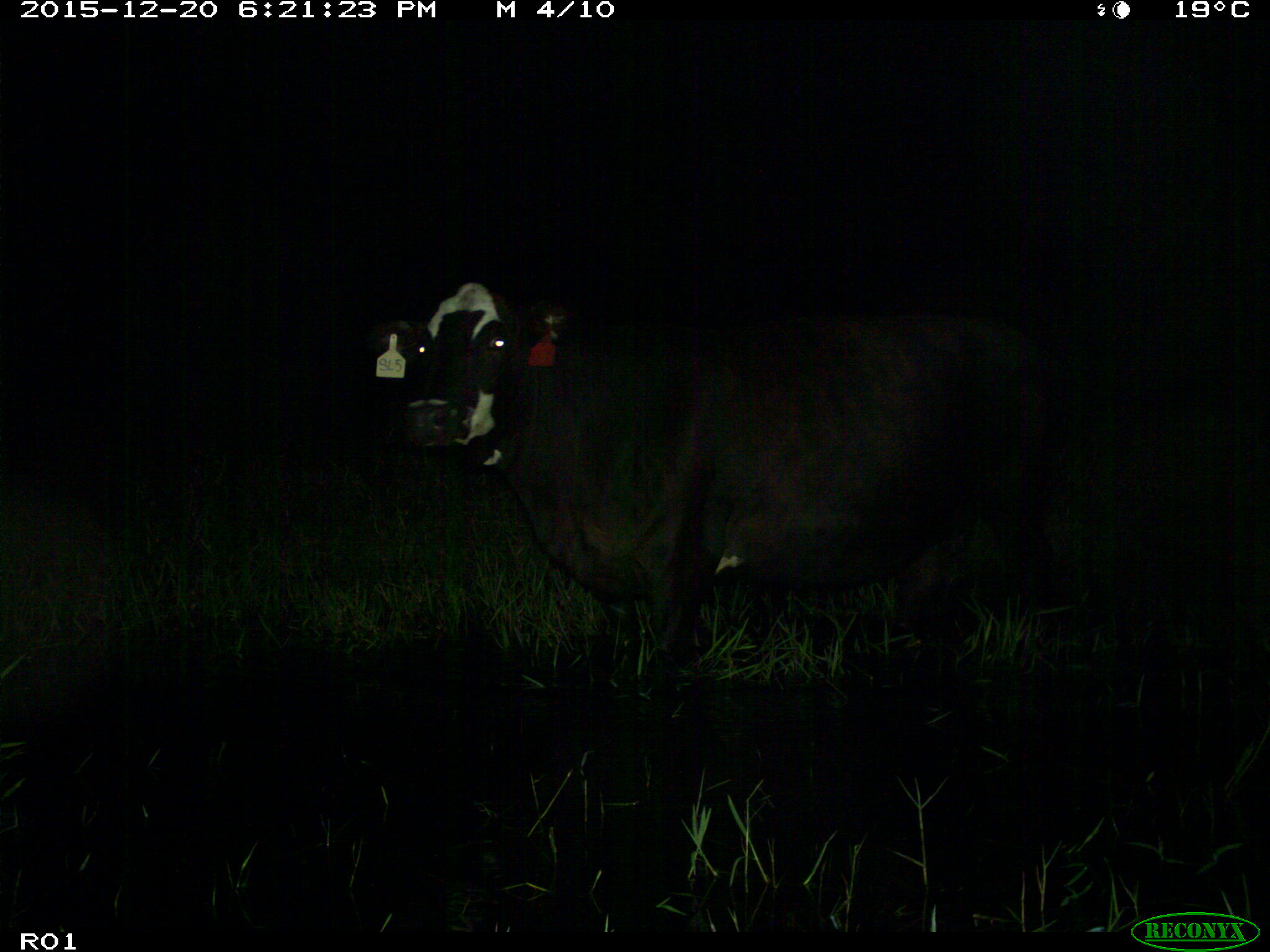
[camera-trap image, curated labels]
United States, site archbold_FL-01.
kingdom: Animalia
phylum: Chordata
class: Mammalia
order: Artiodactyla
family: Bovidae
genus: Bos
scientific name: Bos taurus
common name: domestic cow